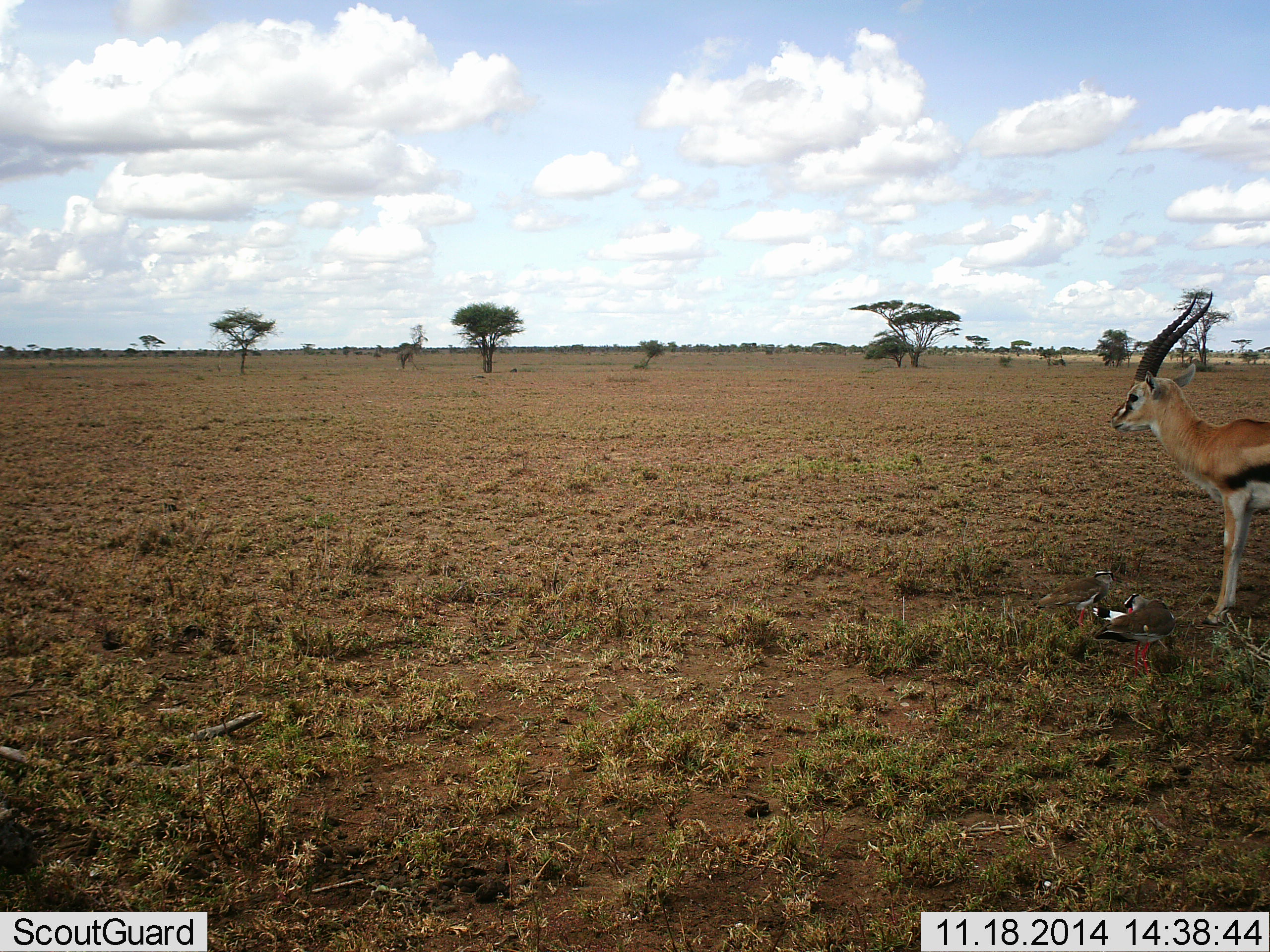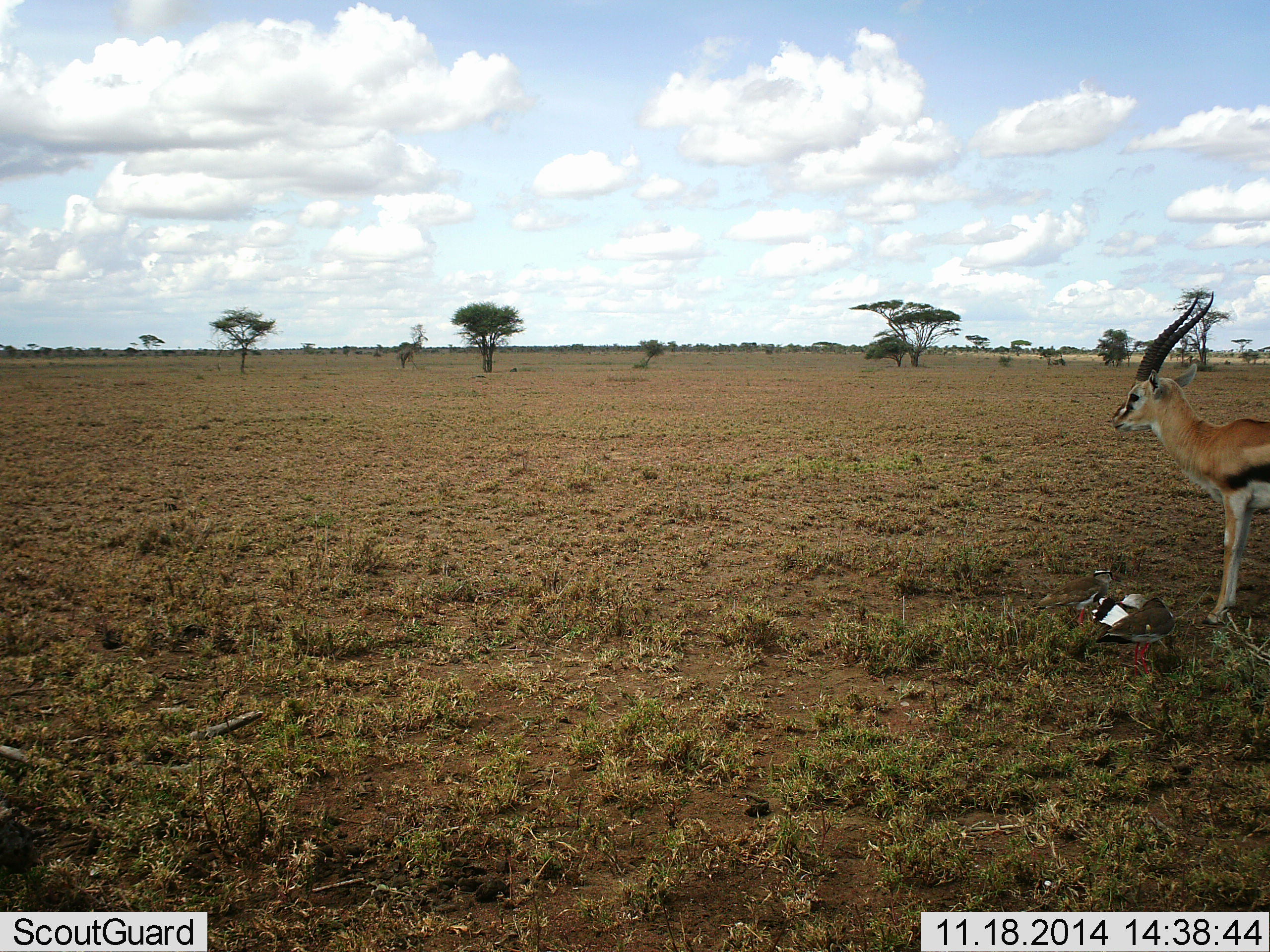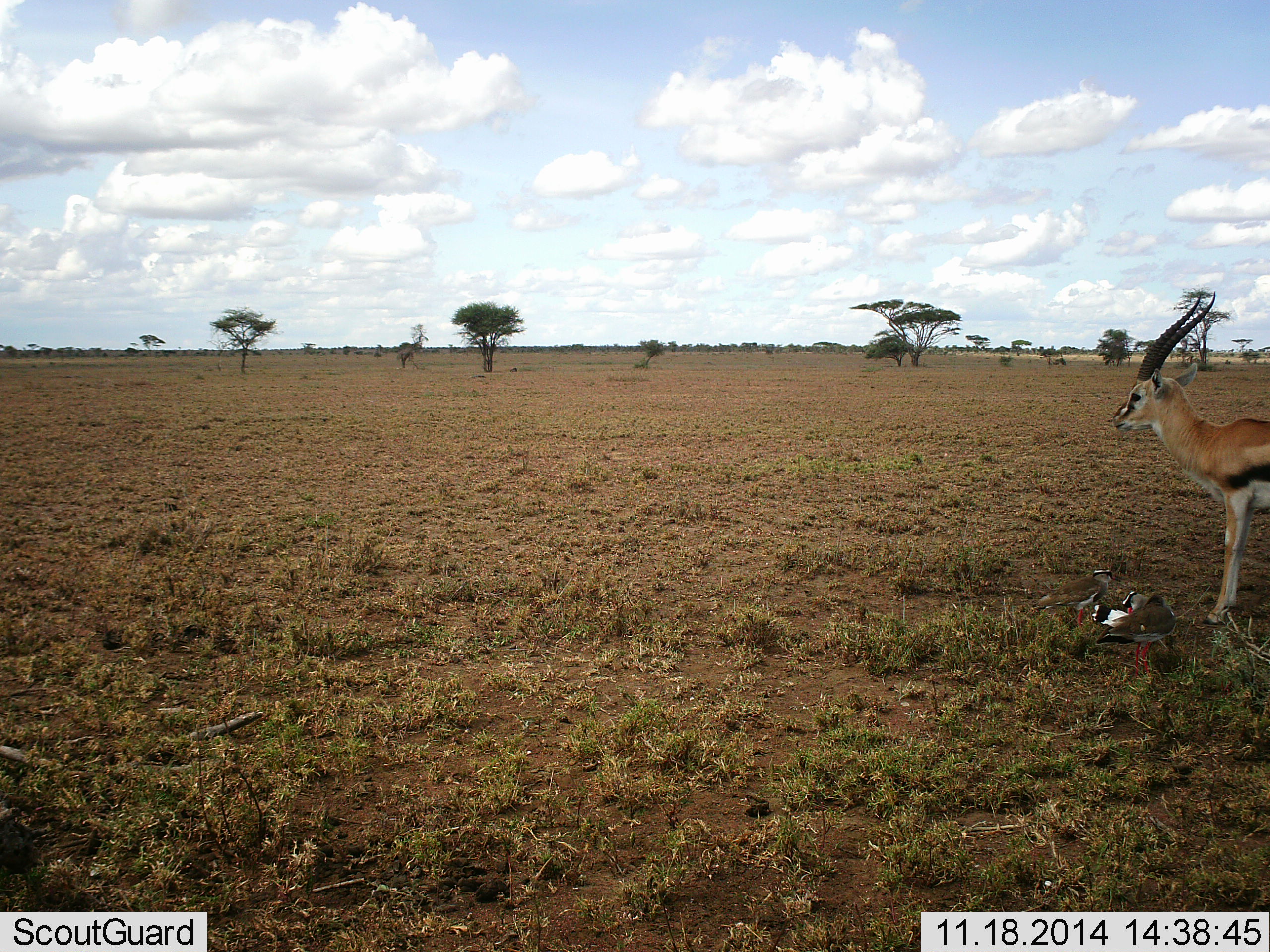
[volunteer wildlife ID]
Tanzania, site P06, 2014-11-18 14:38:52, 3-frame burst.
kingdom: Animalia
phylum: Chordata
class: Mammalia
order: Artiodactyla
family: Bovidae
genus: Eudorcas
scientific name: Eudorcas thomsonii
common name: thomson's gazelle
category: gazellethomsons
Gazellethomsons (thomson's gazelle) (Eudorcas thomsonii), count 1. Behavior (volunteer vote fractions): standing 94%, resting 12%, moving 0%, interacting 12%. Young present (vote fraction): 24%. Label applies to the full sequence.